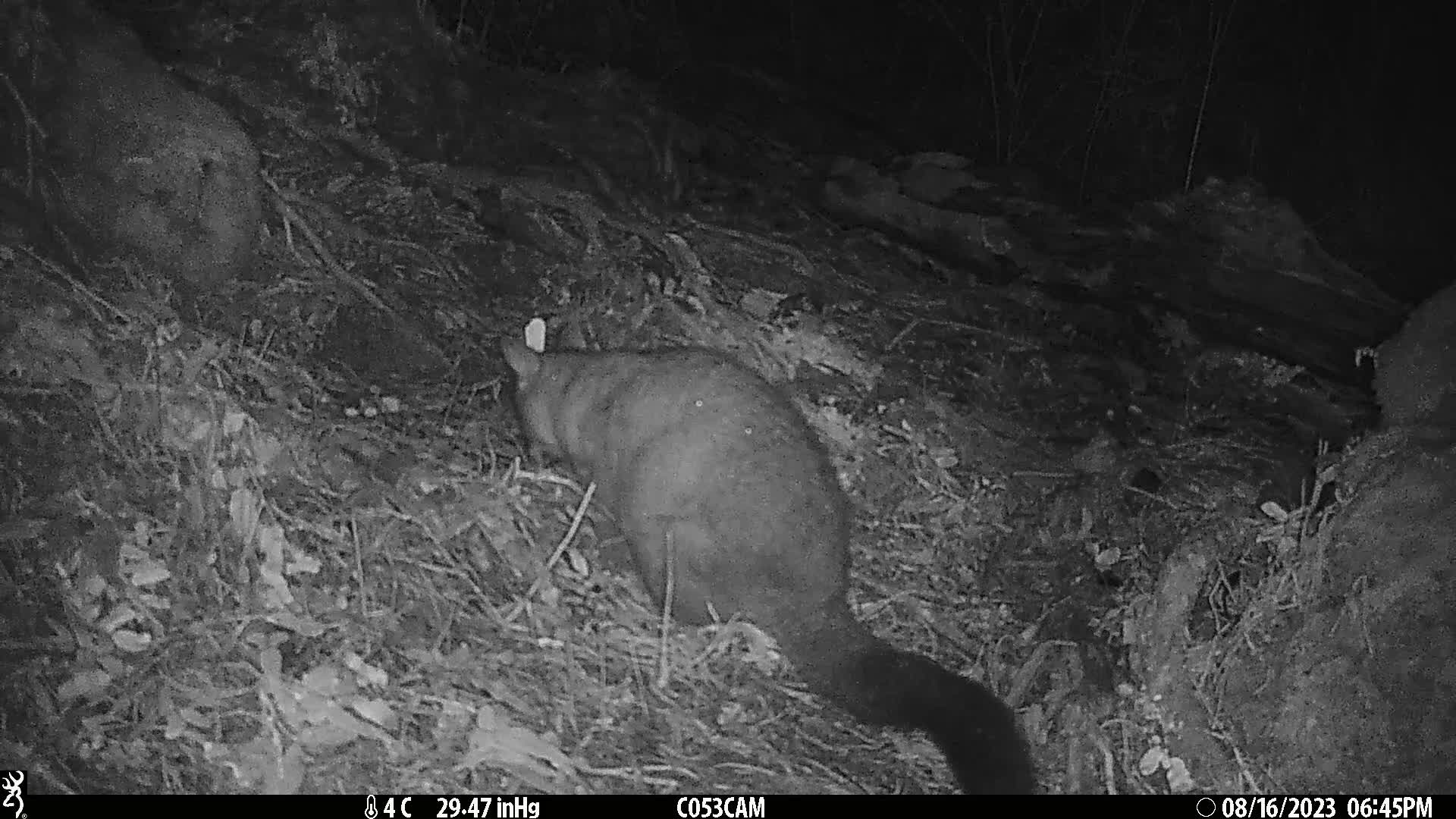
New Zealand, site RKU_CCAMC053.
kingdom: Animalia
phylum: Chordata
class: Mammalia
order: Diprotodontia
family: Phalangeridae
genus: Trichosurus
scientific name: Trichosurus vulpecula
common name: common brushtail possum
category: possum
Possum (common brushtail possum) (Trichosurus vulpecula).